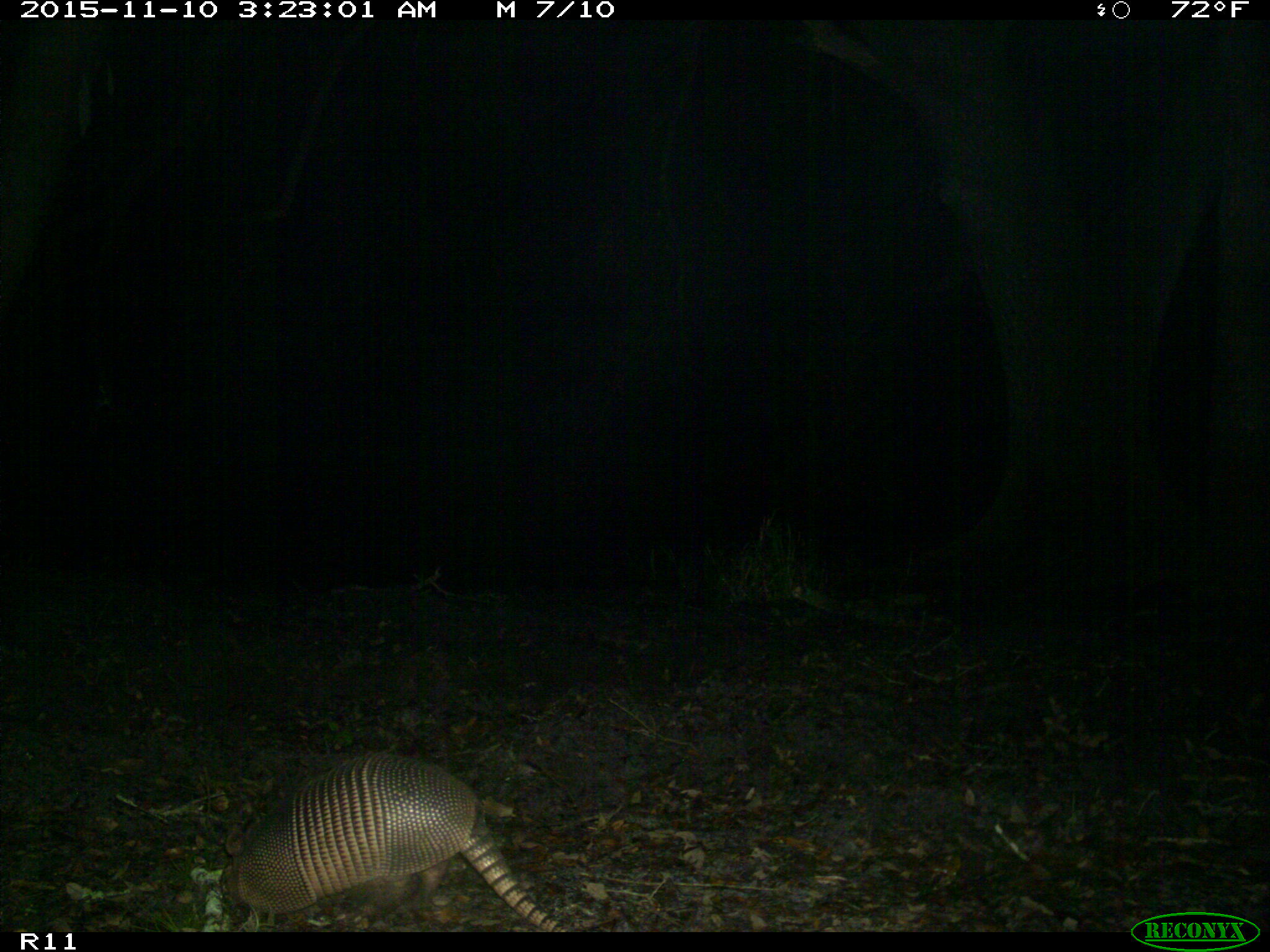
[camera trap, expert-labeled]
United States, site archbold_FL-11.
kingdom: Animalia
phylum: Chordata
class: Mammalia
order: Cingulata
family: Dasypodidae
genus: Dasypus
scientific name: Dasypus novemcinctus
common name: nine-banded armadillo